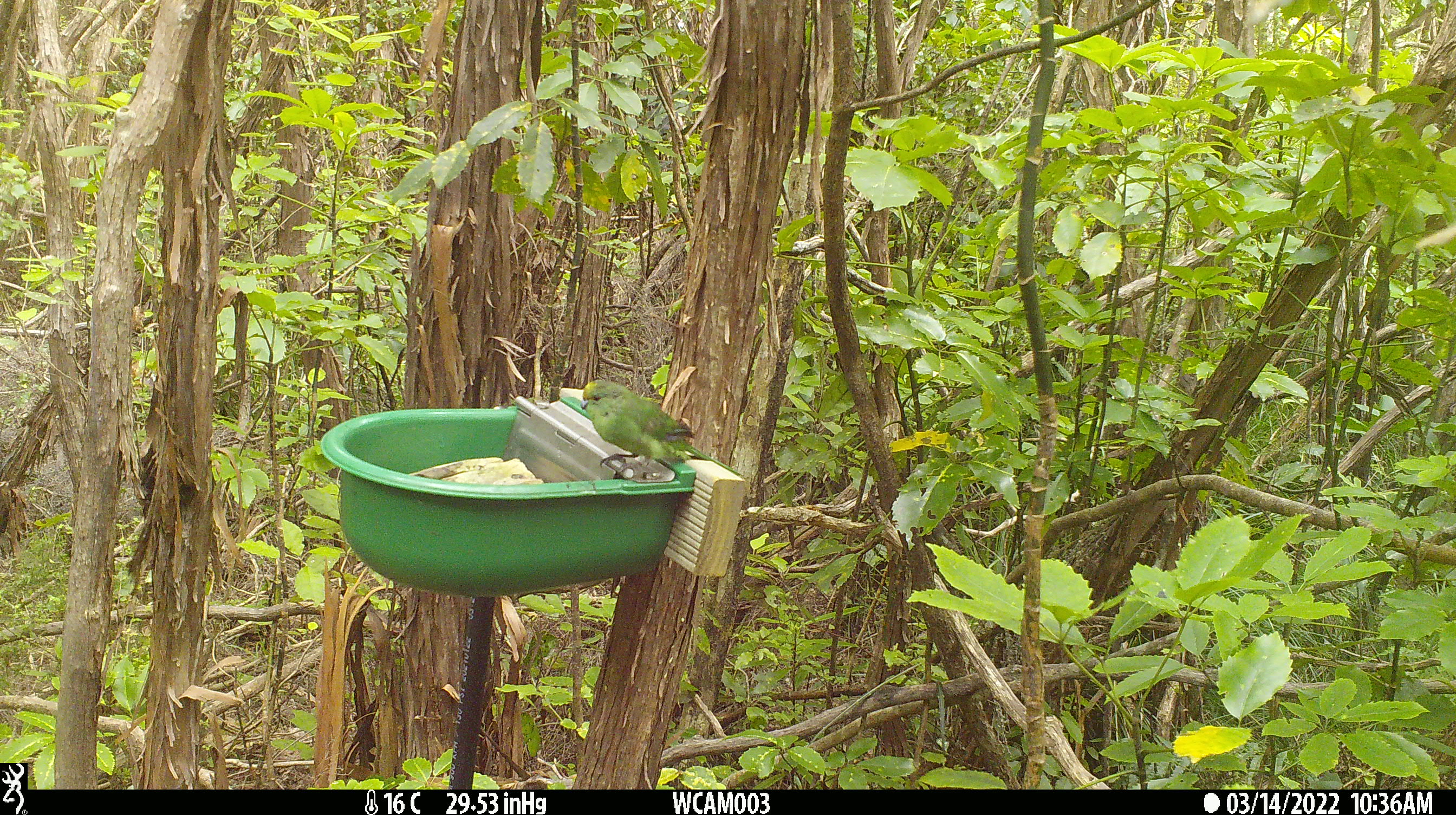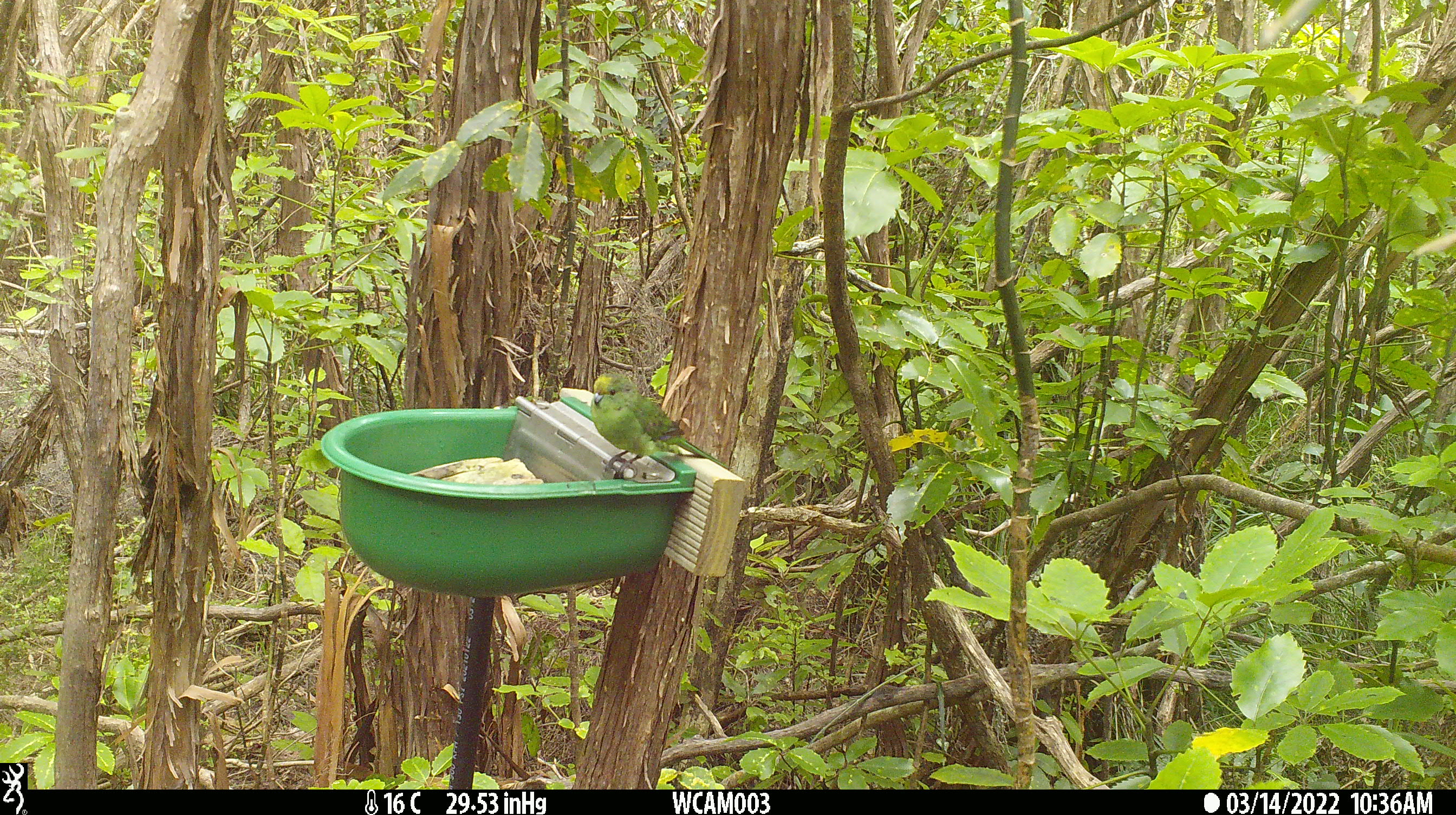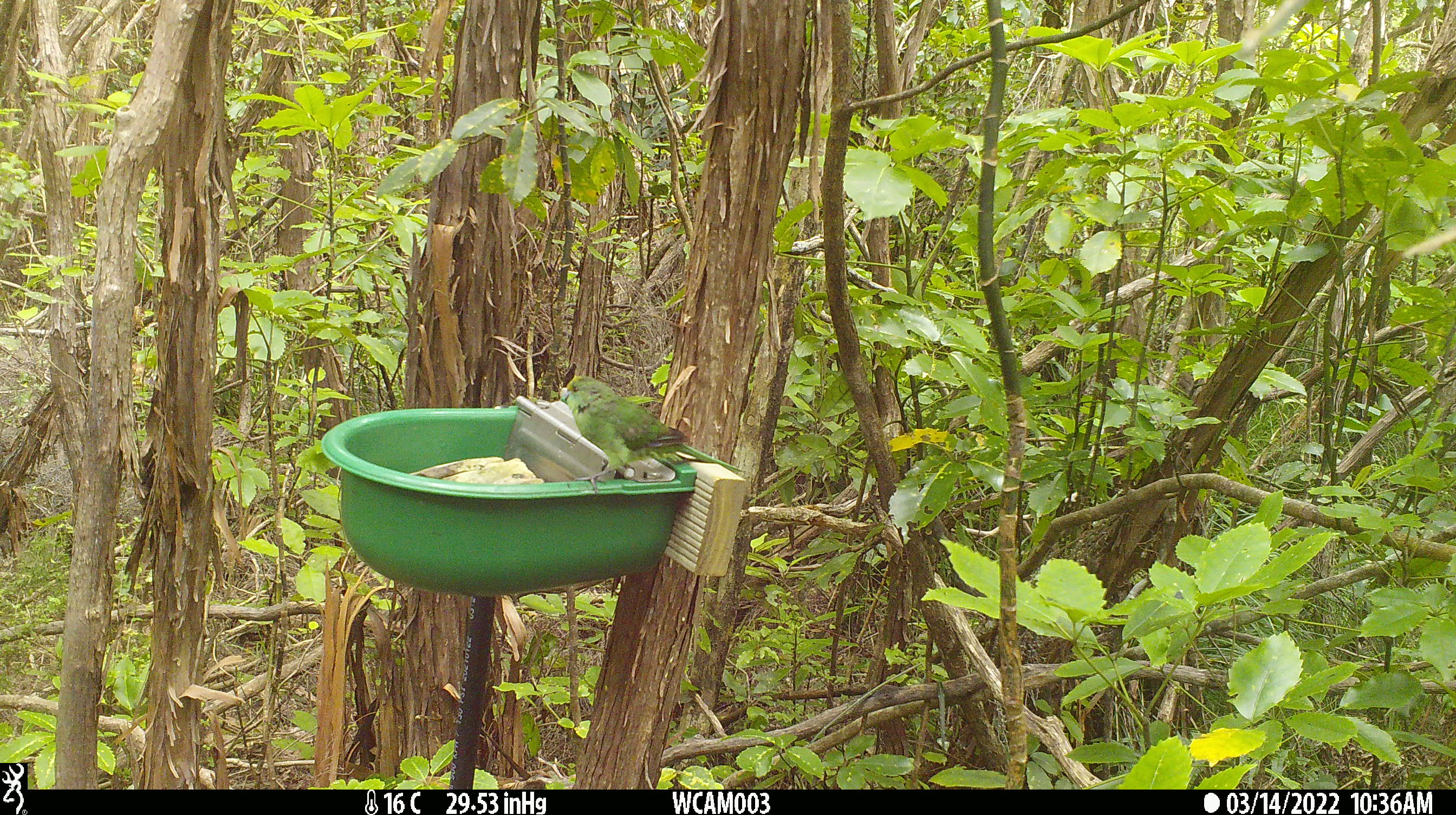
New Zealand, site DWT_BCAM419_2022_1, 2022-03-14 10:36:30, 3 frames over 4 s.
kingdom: Animalia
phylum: Chordata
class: Aves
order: Psittaciformes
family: Psittaculidae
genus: Cyanoramphus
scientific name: Cyanoramphus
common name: parakeet